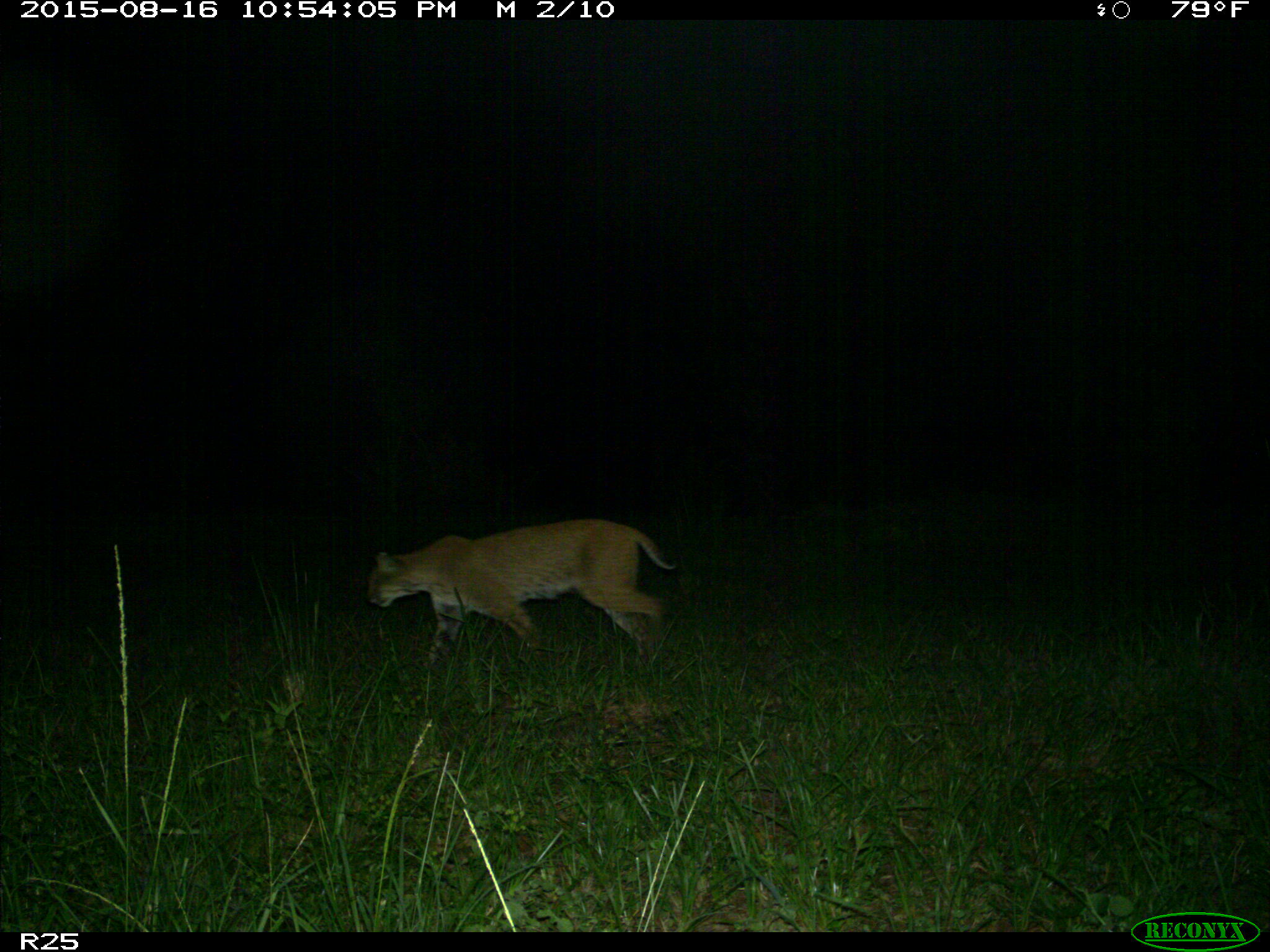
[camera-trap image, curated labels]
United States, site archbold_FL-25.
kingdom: Animalia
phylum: Chordata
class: Mammalia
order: Carnivora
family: Felidae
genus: Lynx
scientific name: Lynx rufus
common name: bobcat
Lynx rufus (bobcat).